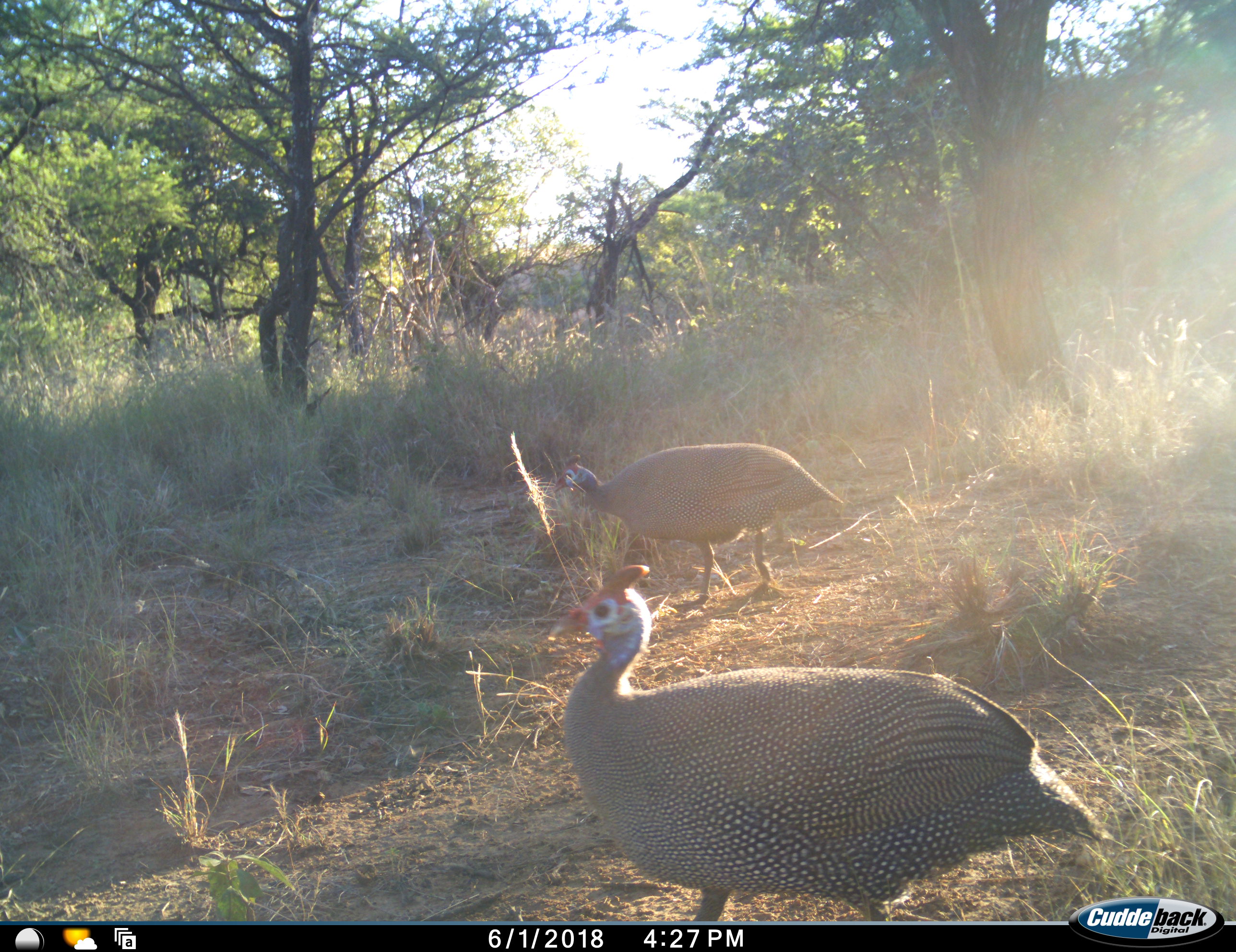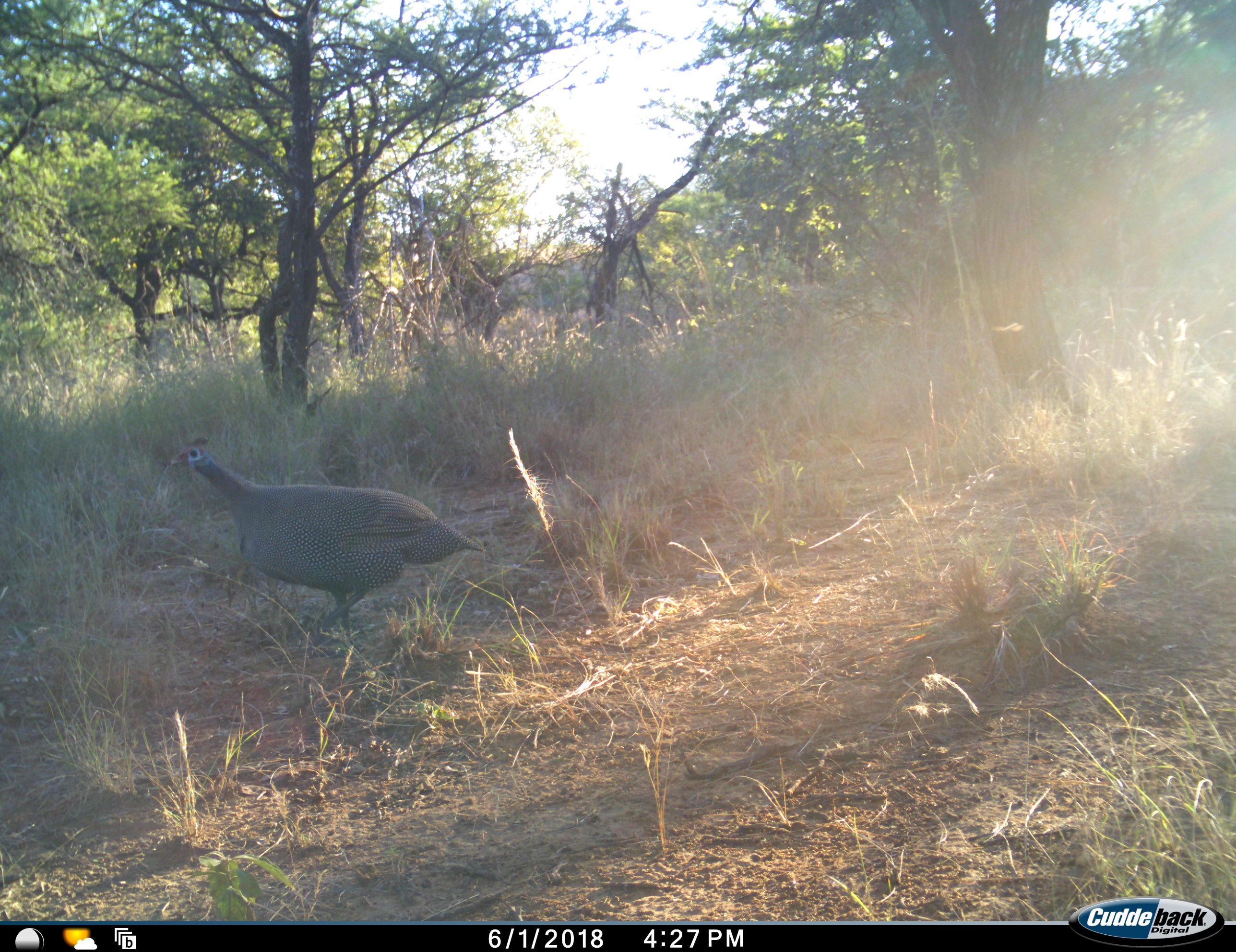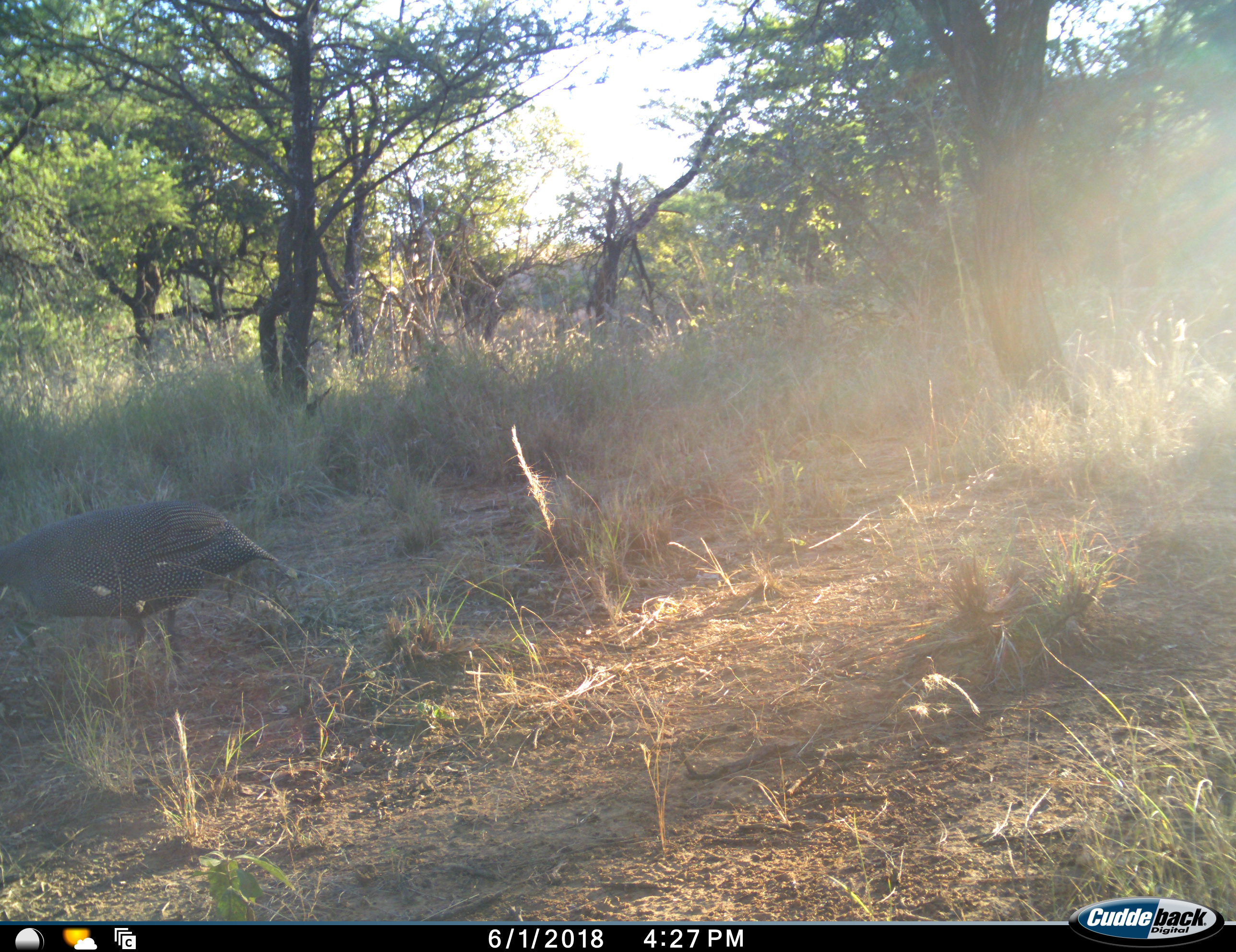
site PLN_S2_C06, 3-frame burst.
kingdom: Animalia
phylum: Chordata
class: Aves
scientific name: Aves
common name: bird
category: birdother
Birdother (bird) (Aves), count 2. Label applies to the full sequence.